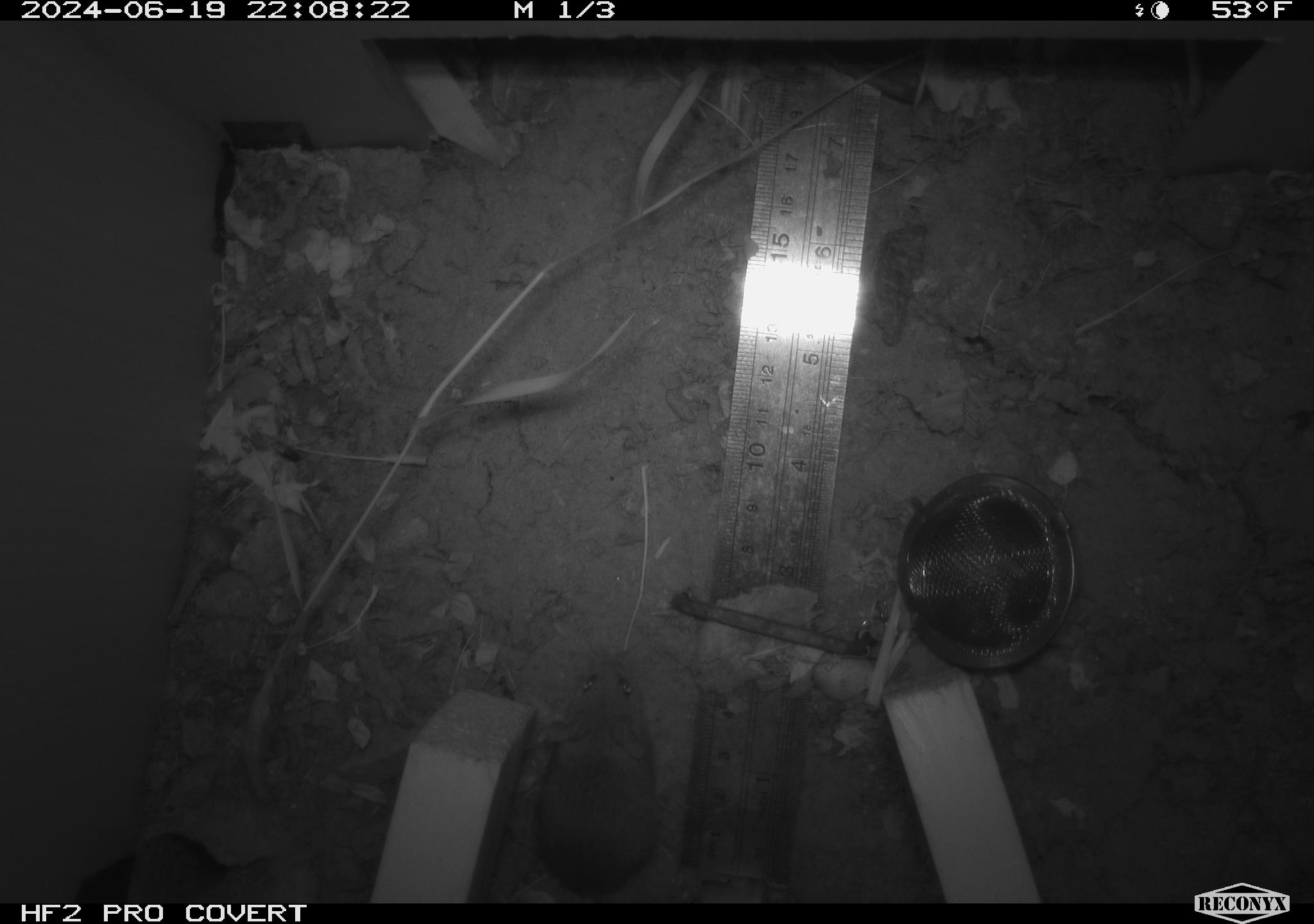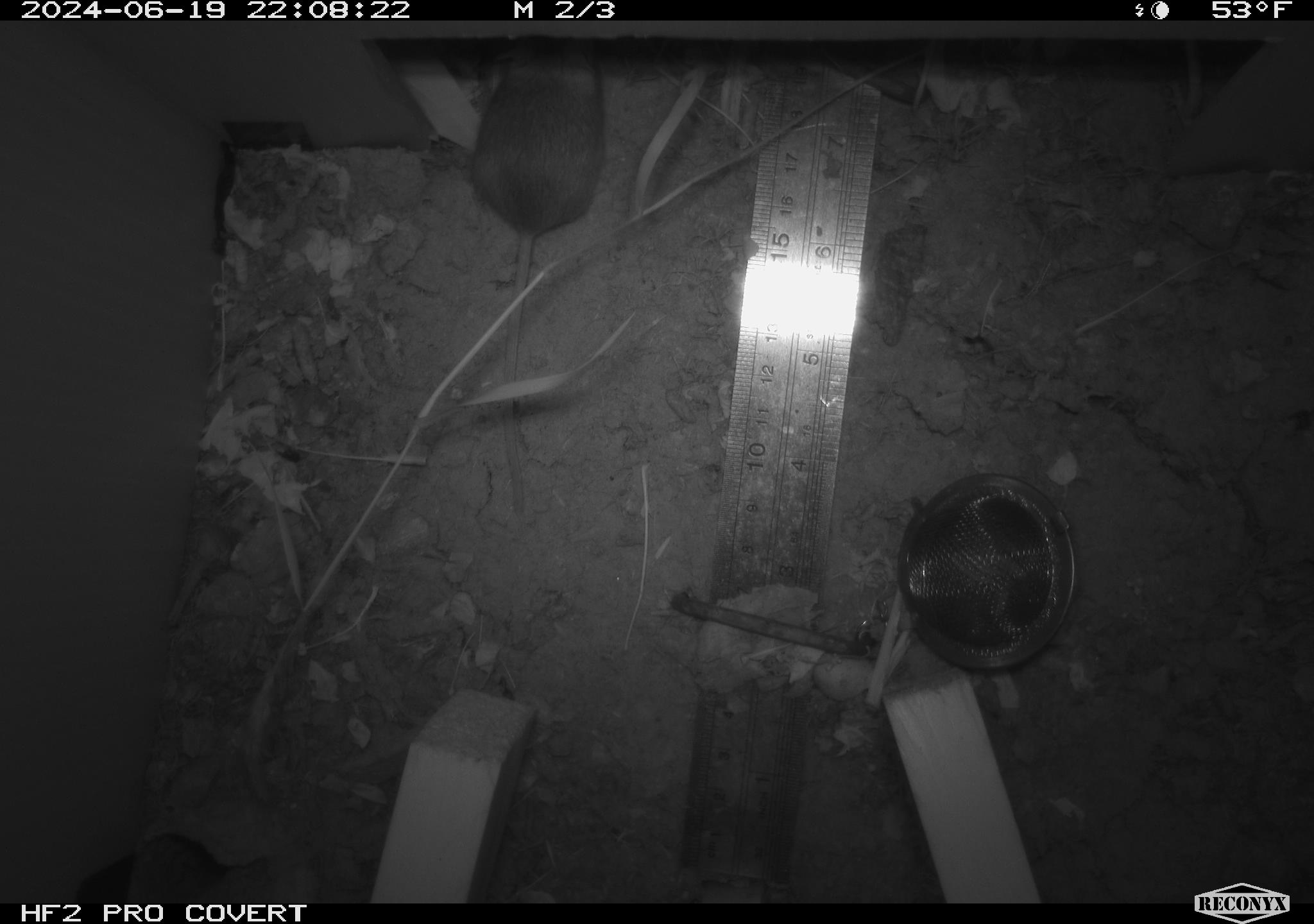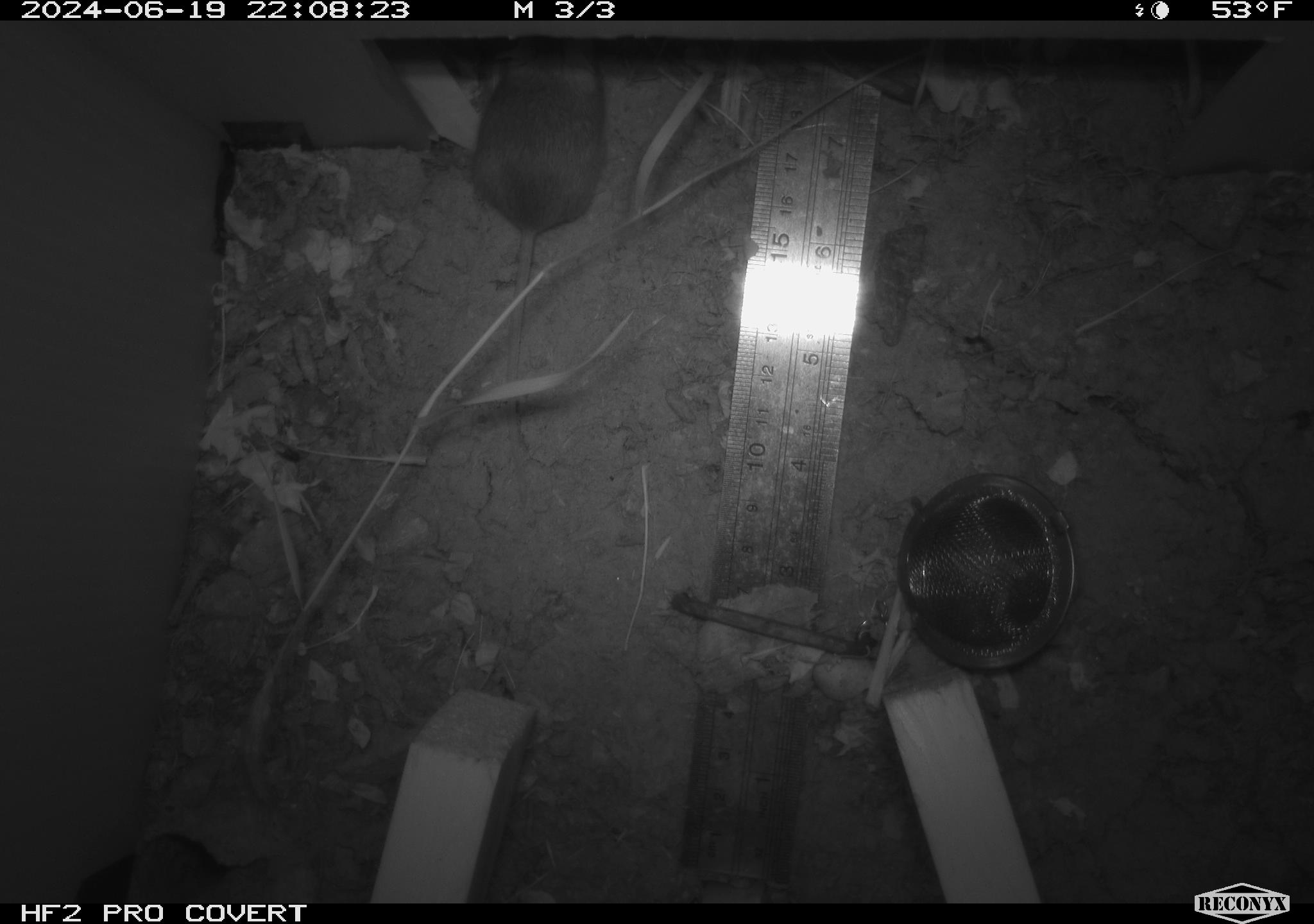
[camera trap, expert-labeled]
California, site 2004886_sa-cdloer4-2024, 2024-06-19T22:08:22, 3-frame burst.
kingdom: Animalia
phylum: Chordata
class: Mammalia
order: Rodentia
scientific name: Rodentia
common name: rodent